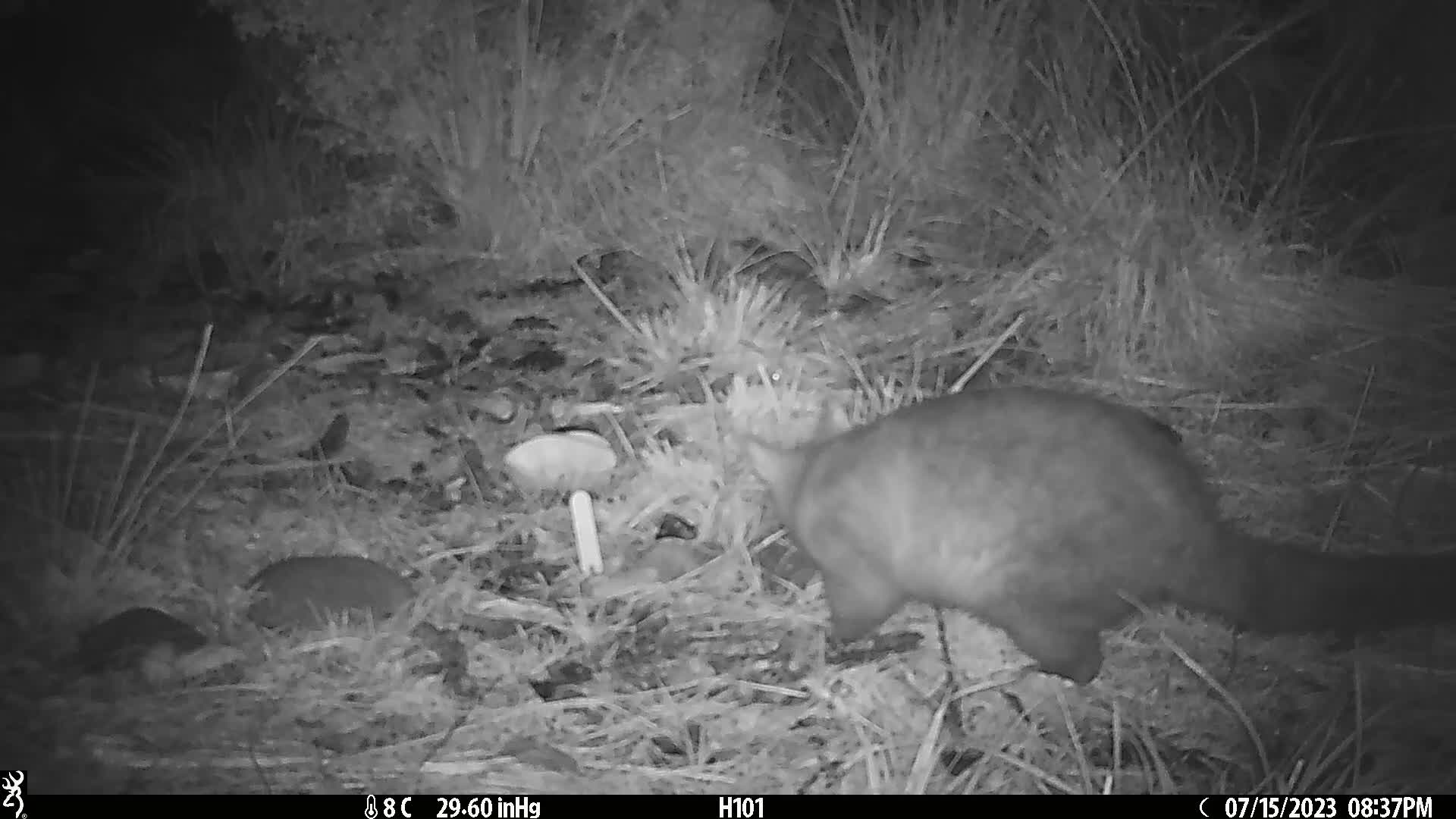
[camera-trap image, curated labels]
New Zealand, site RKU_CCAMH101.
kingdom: Animalia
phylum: Chordata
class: Mammalia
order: Diprotodontia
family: Phalangeridae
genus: Trichosurus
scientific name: Trichosurus vulpecula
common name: common brushtail possum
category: possum